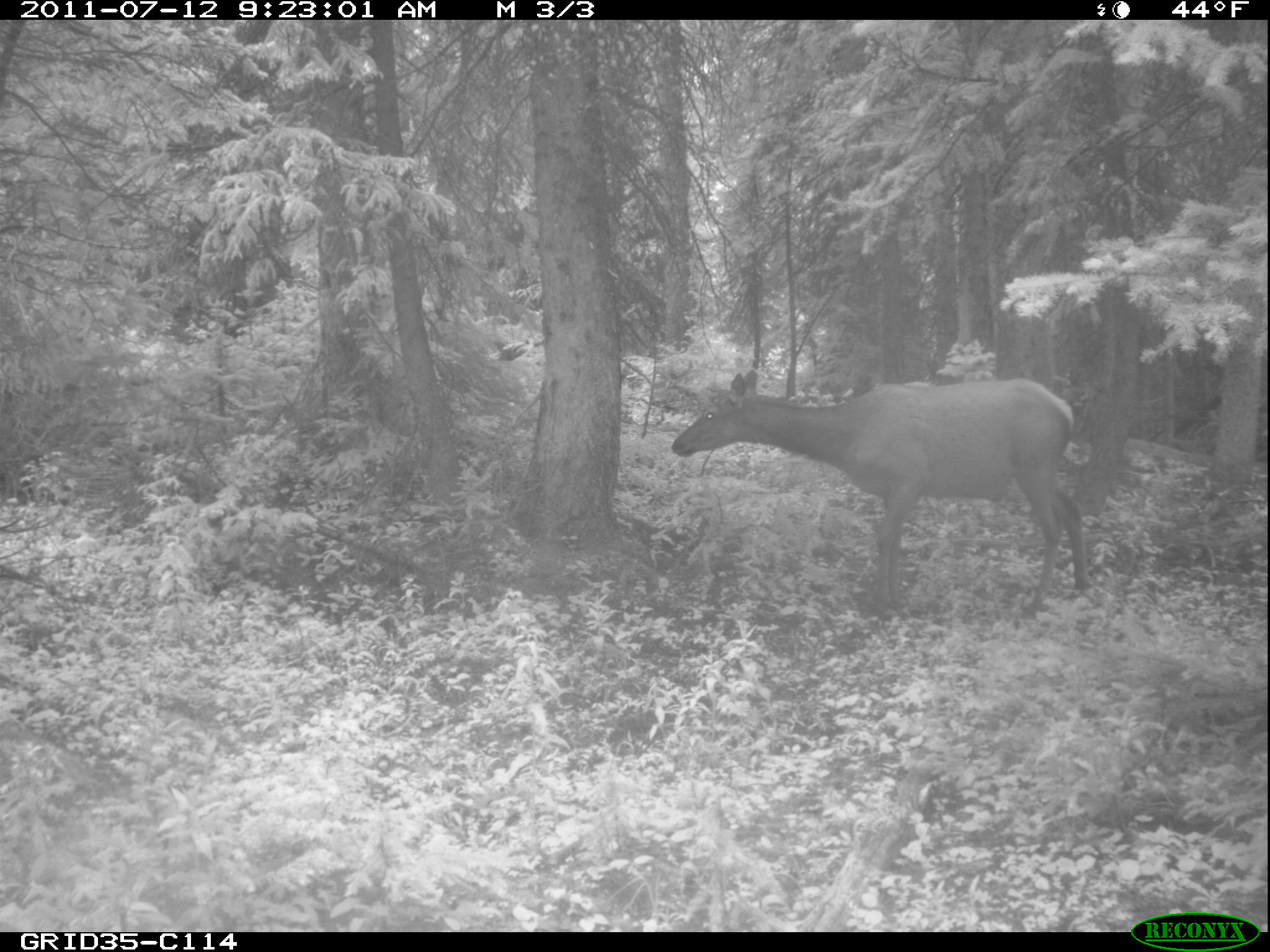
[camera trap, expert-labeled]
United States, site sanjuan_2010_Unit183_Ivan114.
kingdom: Animalia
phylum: Chordata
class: Mammalia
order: Artiodactyla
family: Cervidae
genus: Cervus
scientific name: Cervus elaphus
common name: red deer